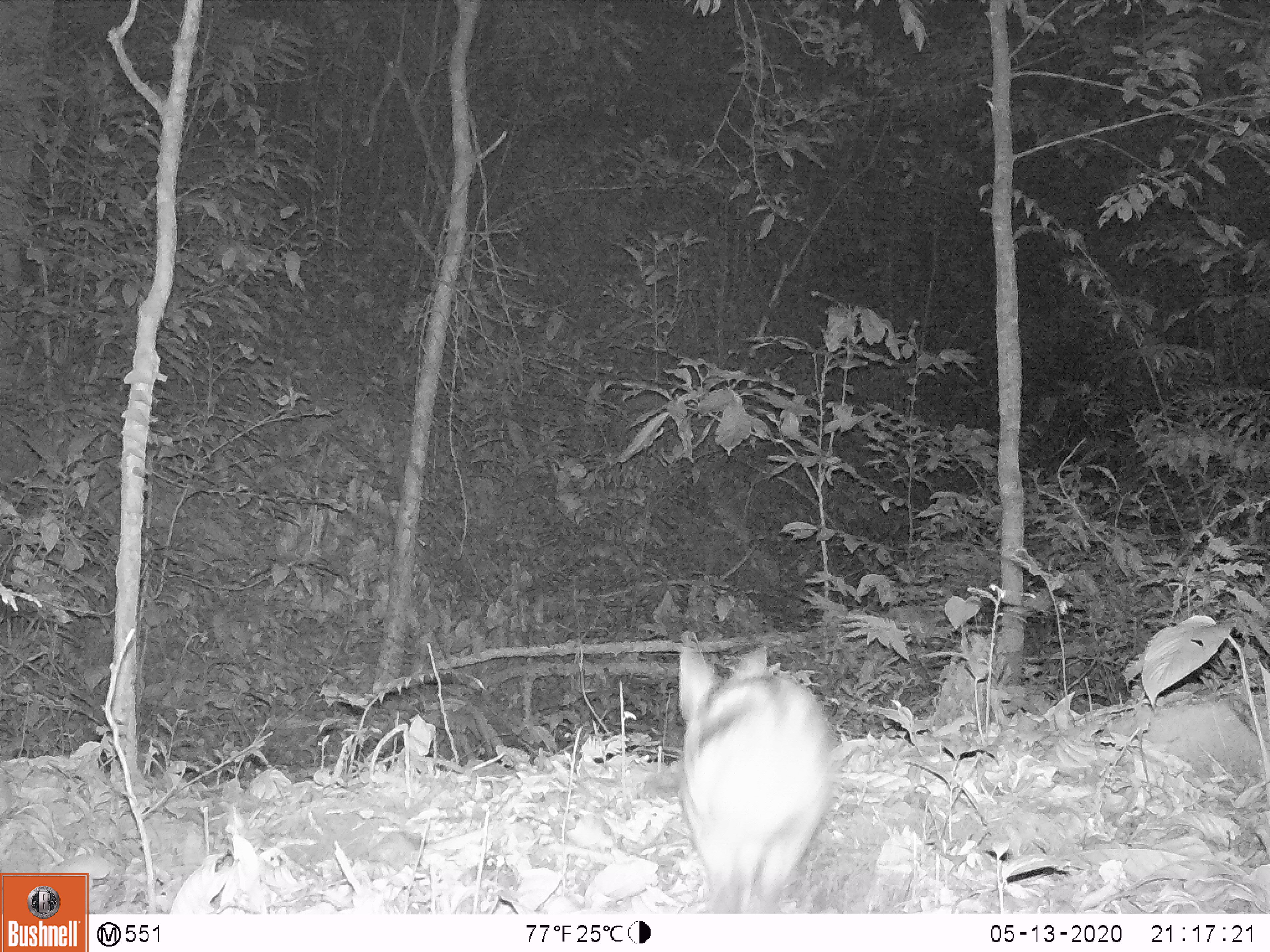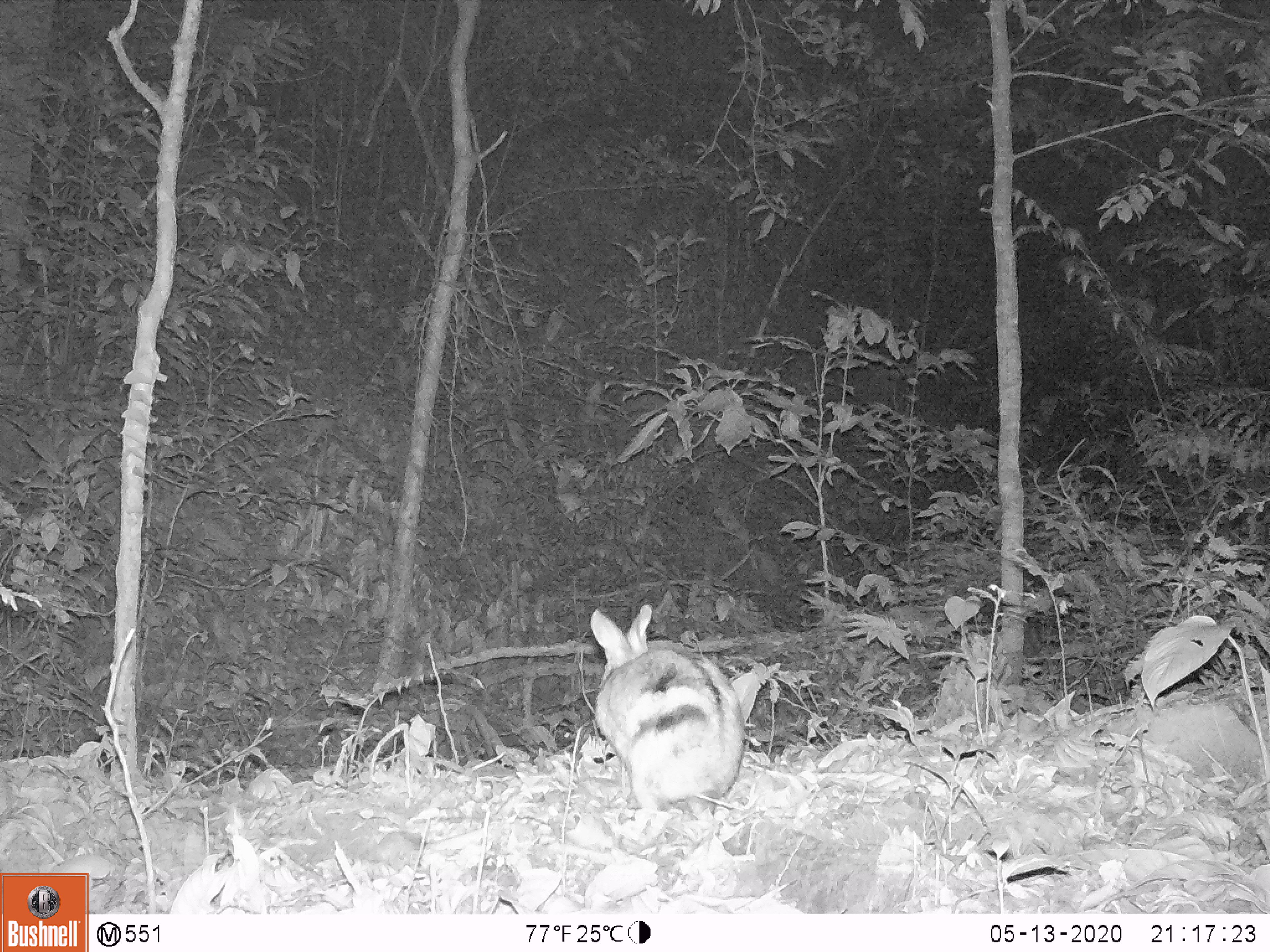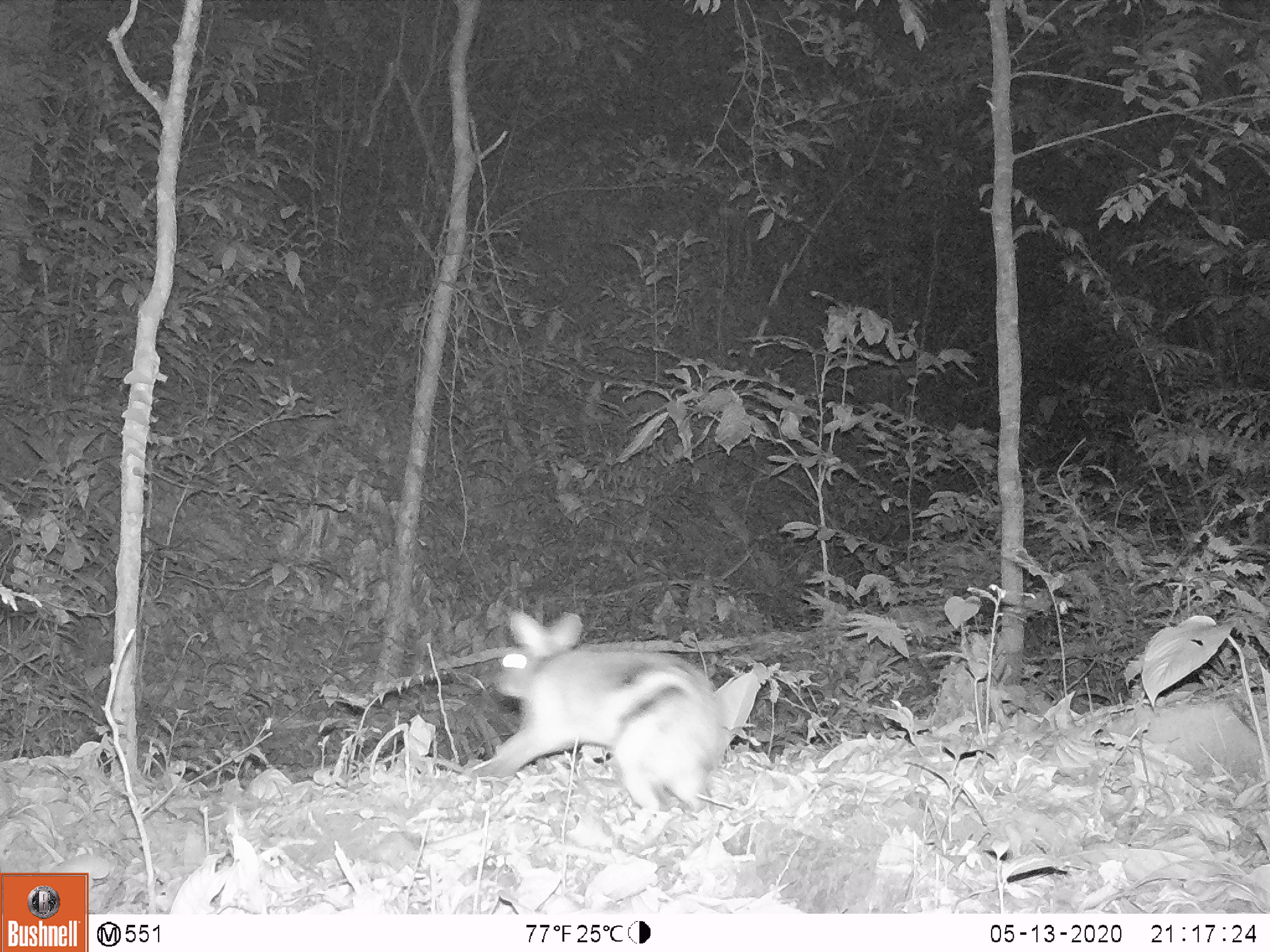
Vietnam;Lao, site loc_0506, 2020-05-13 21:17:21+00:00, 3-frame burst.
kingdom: Animalia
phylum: Chordata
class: Mammalia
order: Lagomorpha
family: Leporidae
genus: Nesolagus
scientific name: Nesolagus timminsi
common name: annamite striped rabbit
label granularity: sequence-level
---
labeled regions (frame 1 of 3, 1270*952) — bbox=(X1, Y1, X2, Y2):
annamite striped rabbit: bbox=(676, 631, 835, 914)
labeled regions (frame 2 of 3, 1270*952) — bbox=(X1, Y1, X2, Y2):
annamite striped rabbit: bbox=(589, 602, 749, 829)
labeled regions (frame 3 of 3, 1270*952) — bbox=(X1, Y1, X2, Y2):
annamite striped rabbit: bbox=(465, 603, 729, 829)